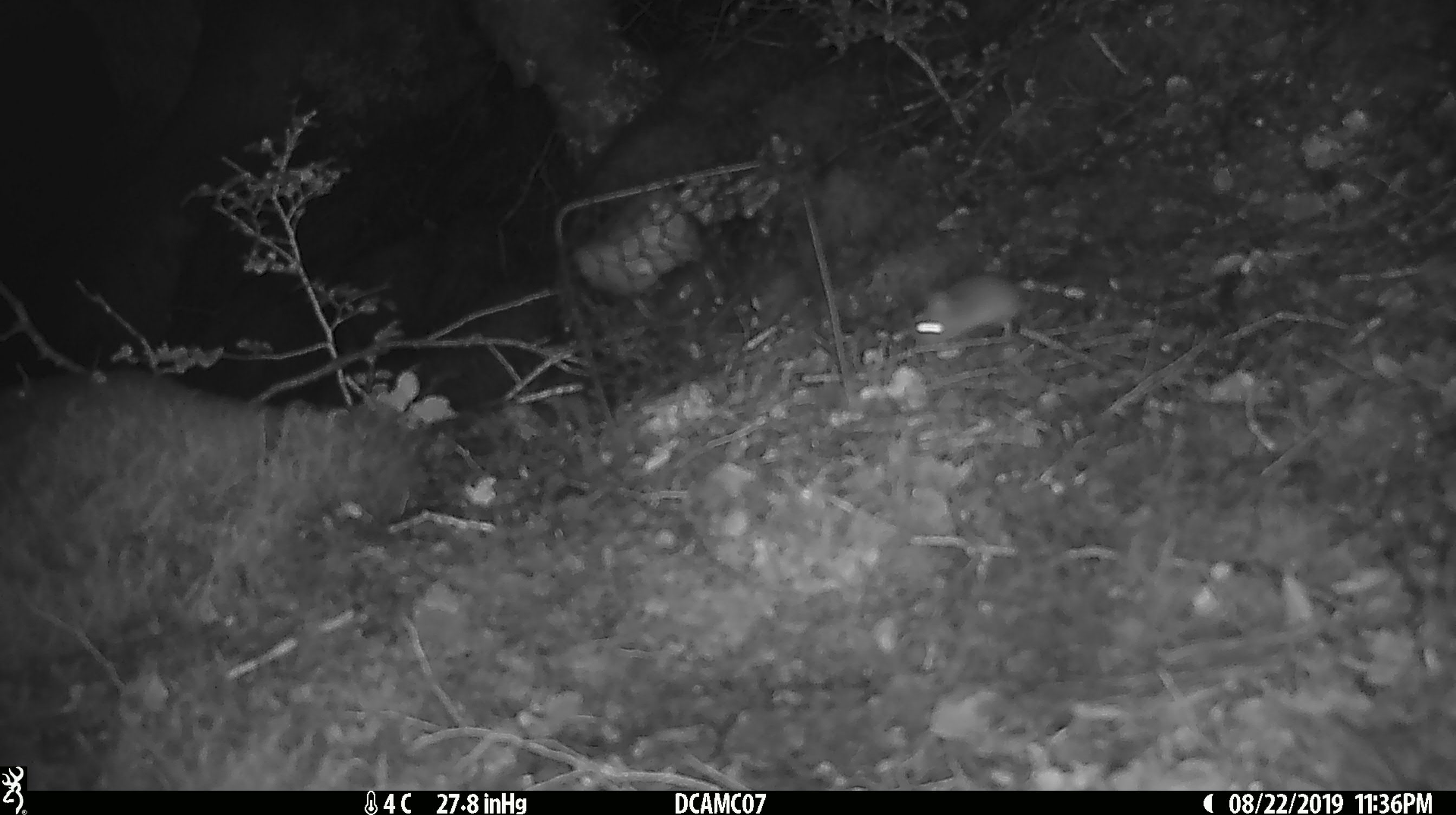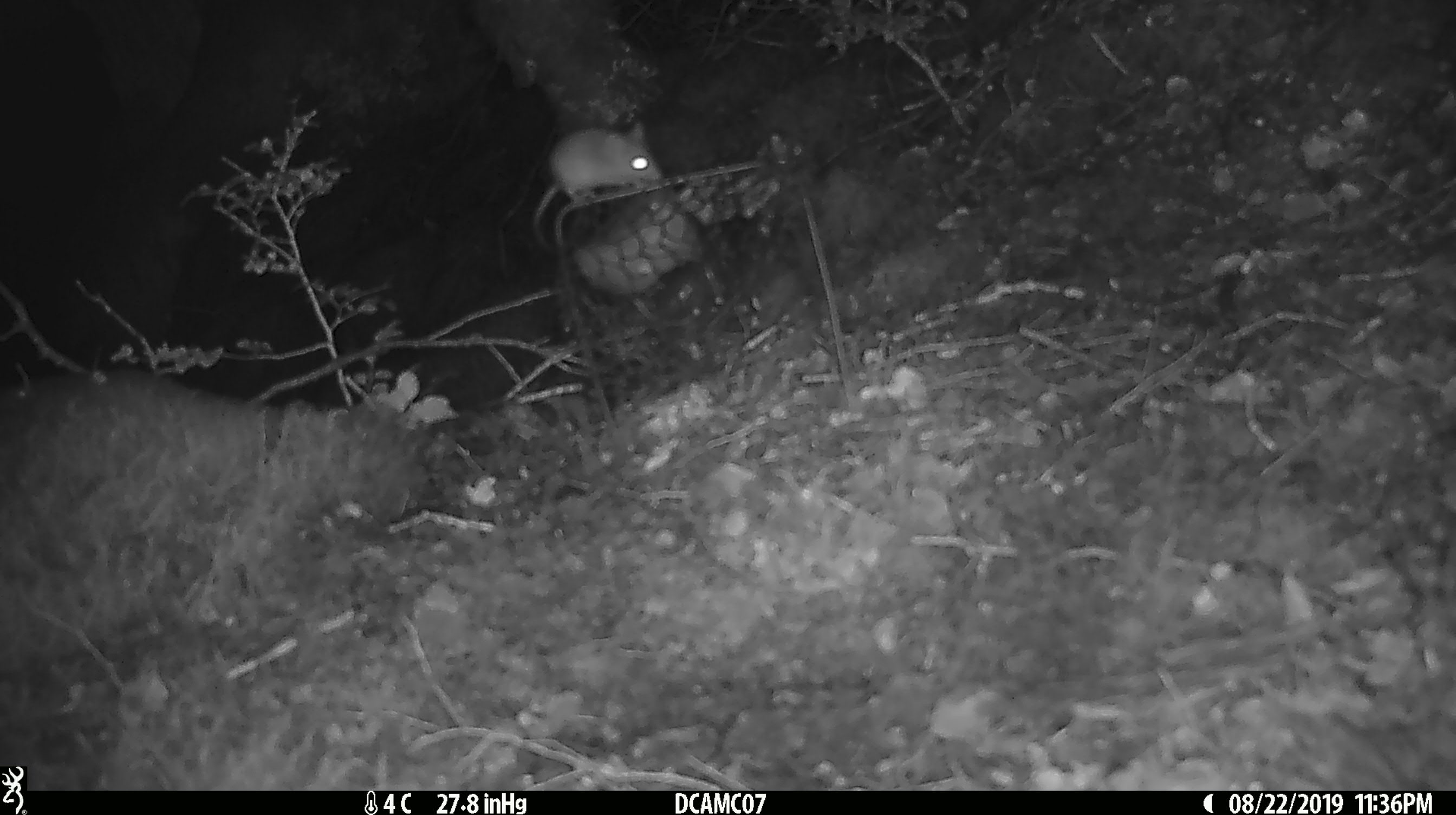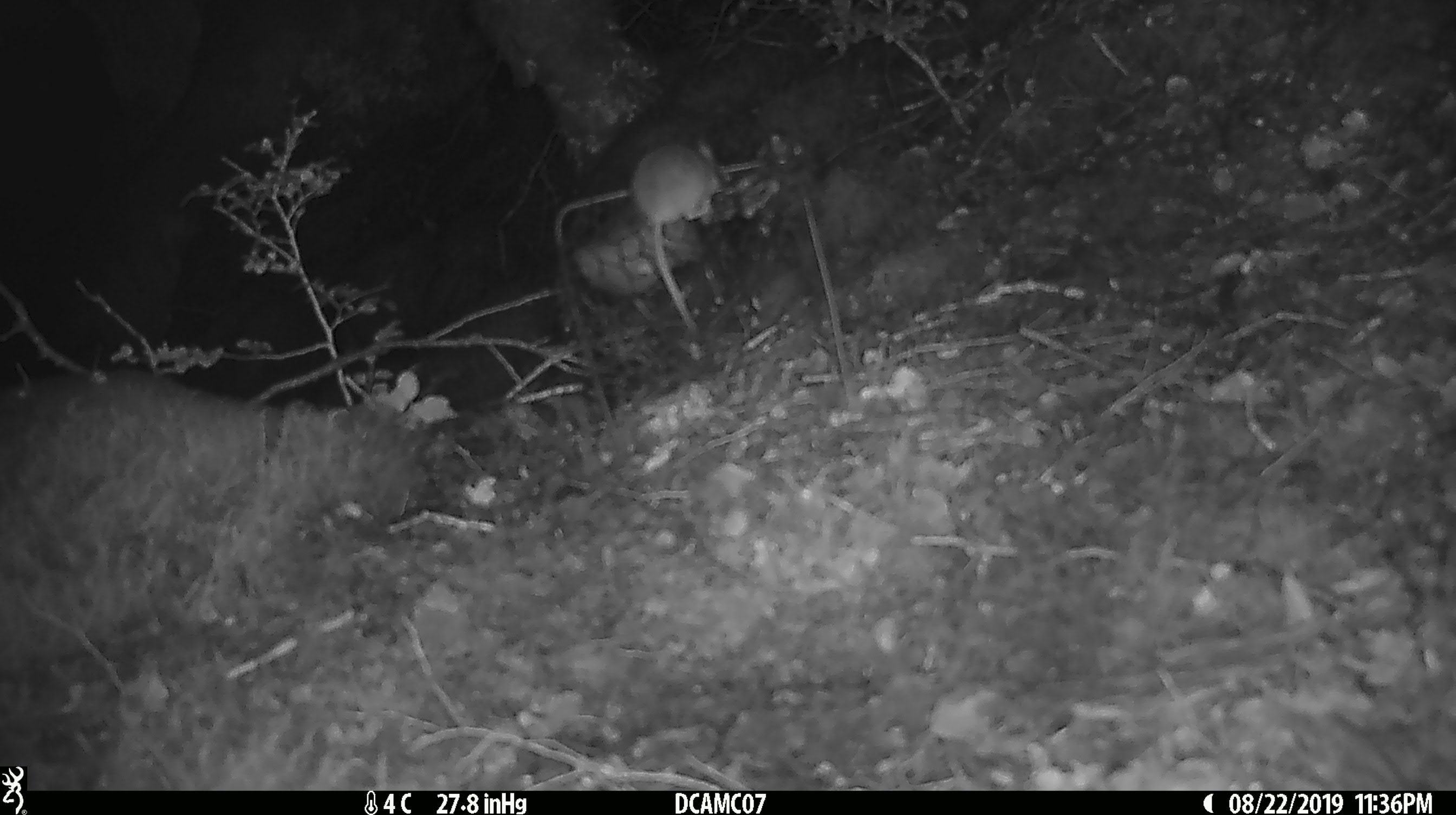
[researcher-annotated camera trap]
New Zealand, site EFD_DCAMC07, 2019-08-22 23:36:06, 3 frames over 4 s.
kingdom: Animalia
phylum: Chordata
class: Mammalia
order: Rodentia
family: Muridae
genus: Mus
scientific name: Mus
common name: mouse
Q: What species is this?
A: Mouse (Mus).